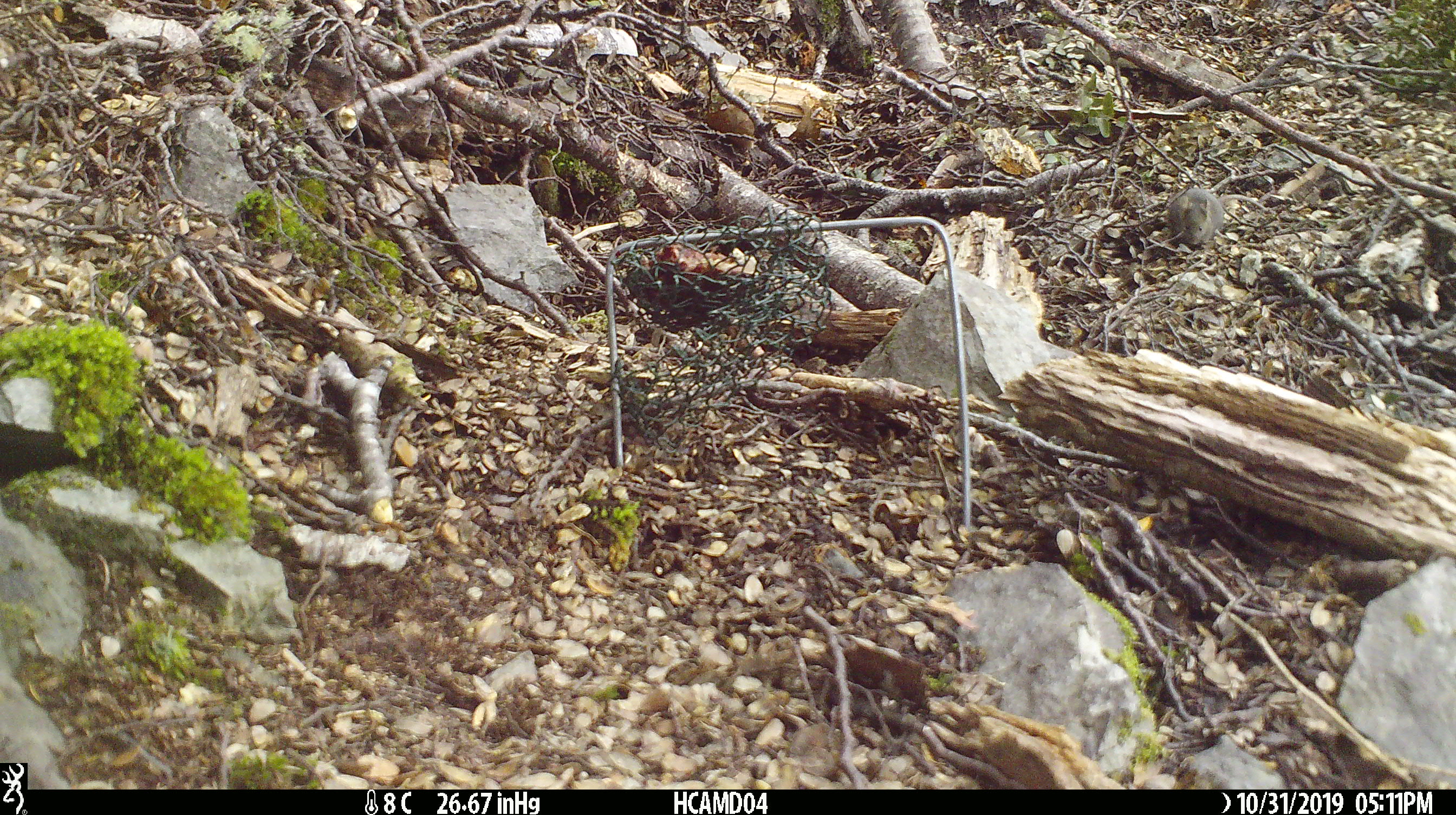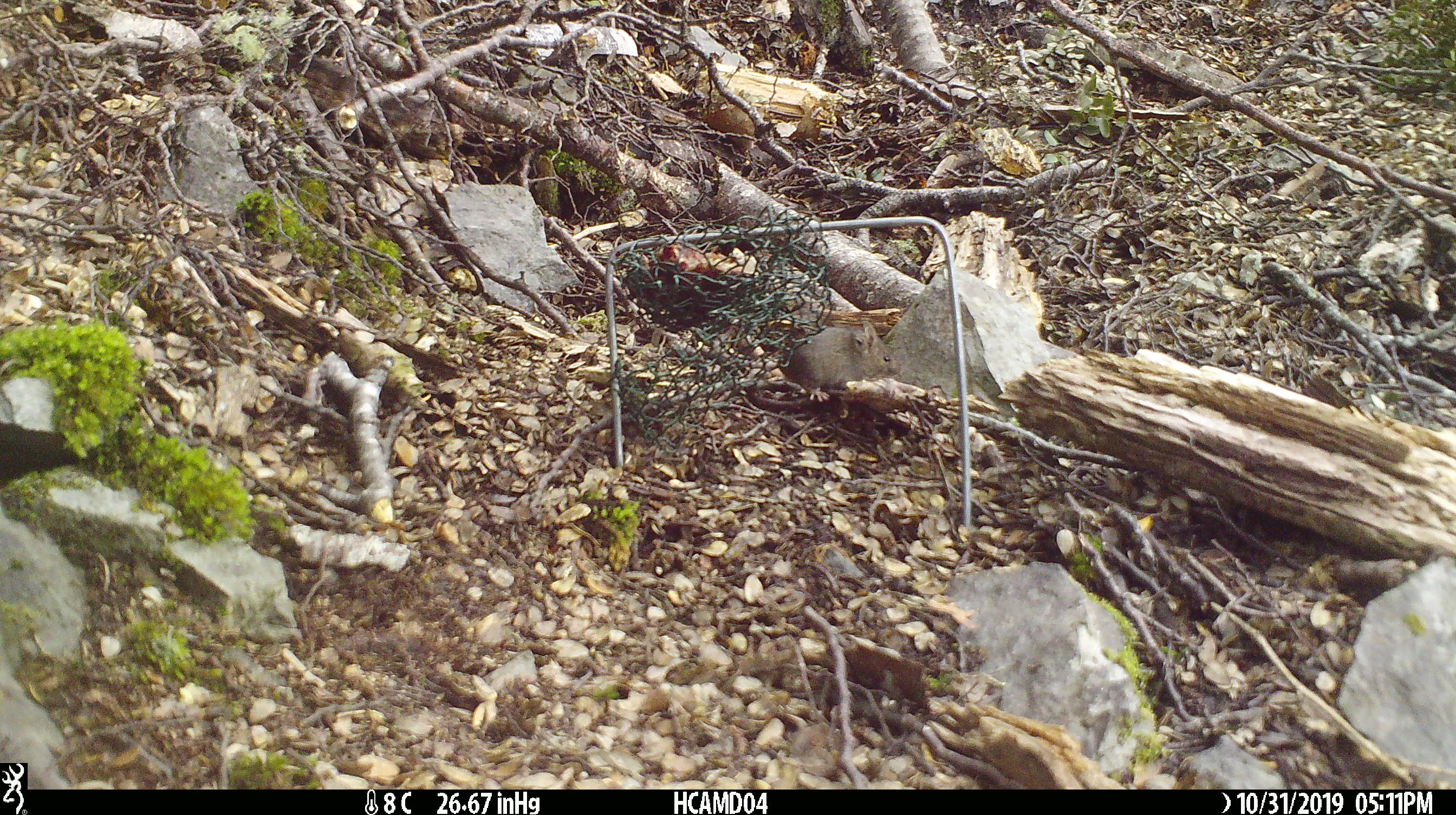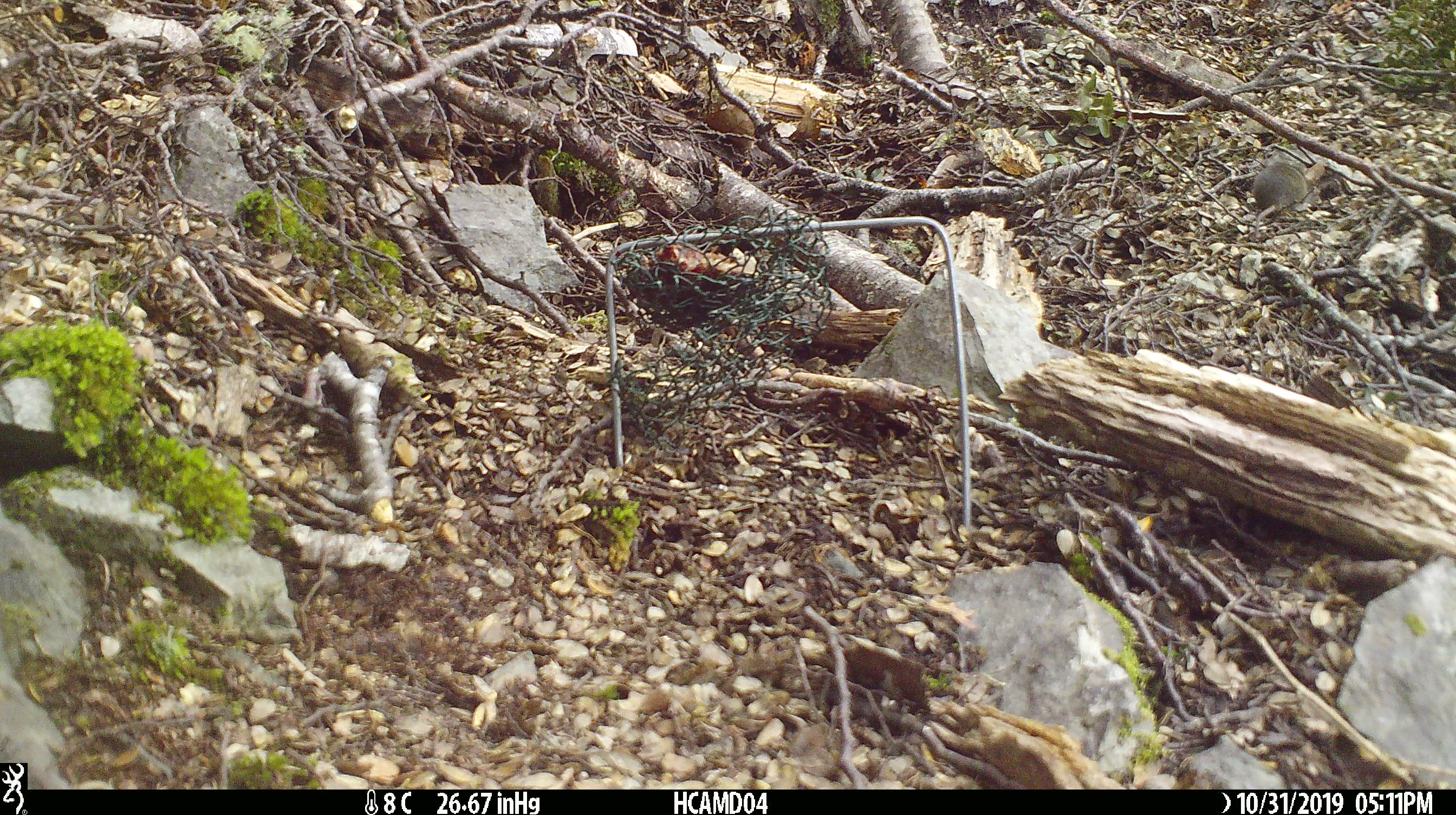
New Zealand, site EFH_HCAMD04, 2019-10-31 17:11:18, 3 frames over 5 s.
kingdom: Animalia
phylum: Chordata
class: Mammalia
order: Rodentia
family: Muridae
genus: Mus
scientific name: Mus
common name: mouse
Mouse (Mus).